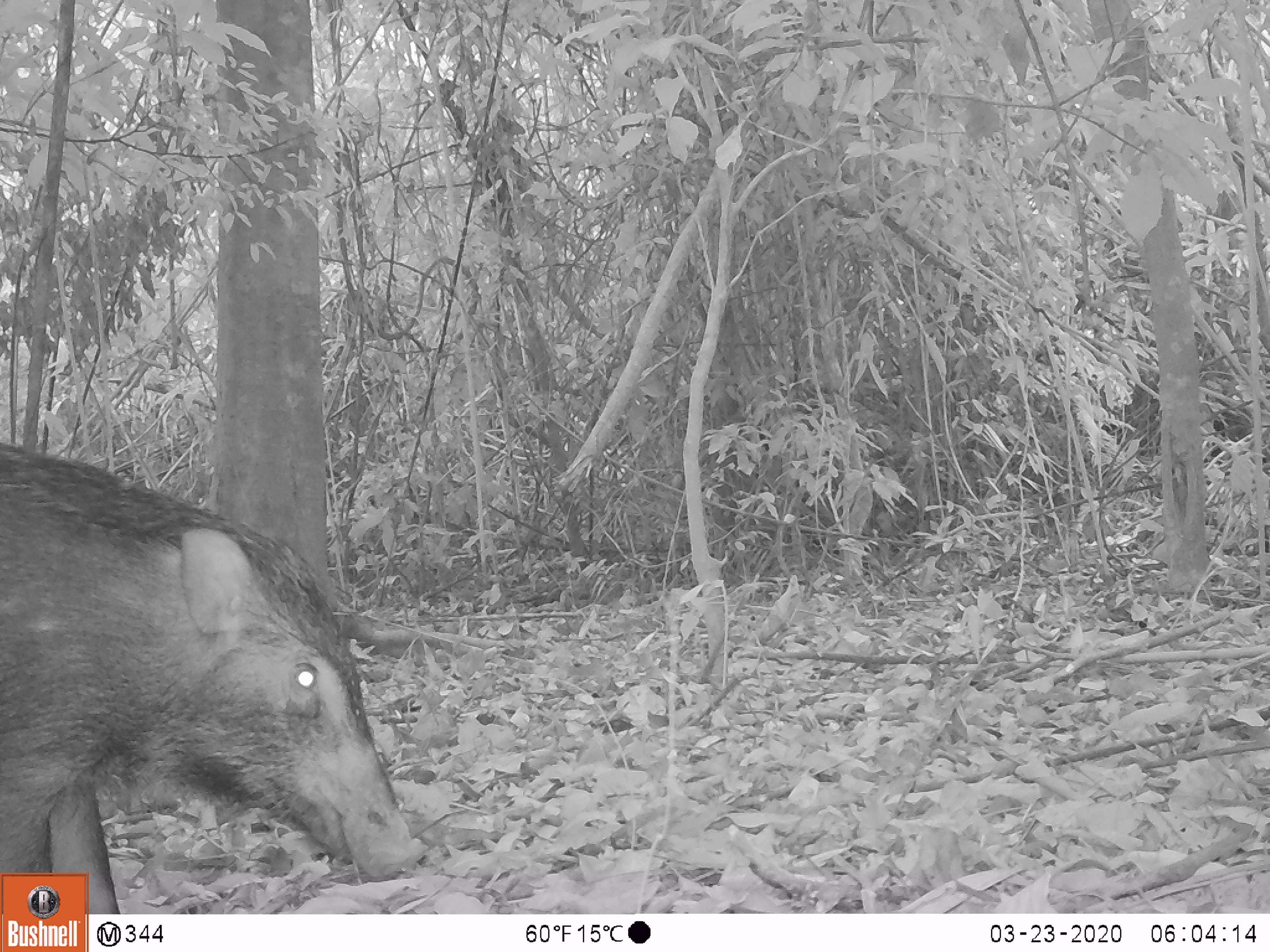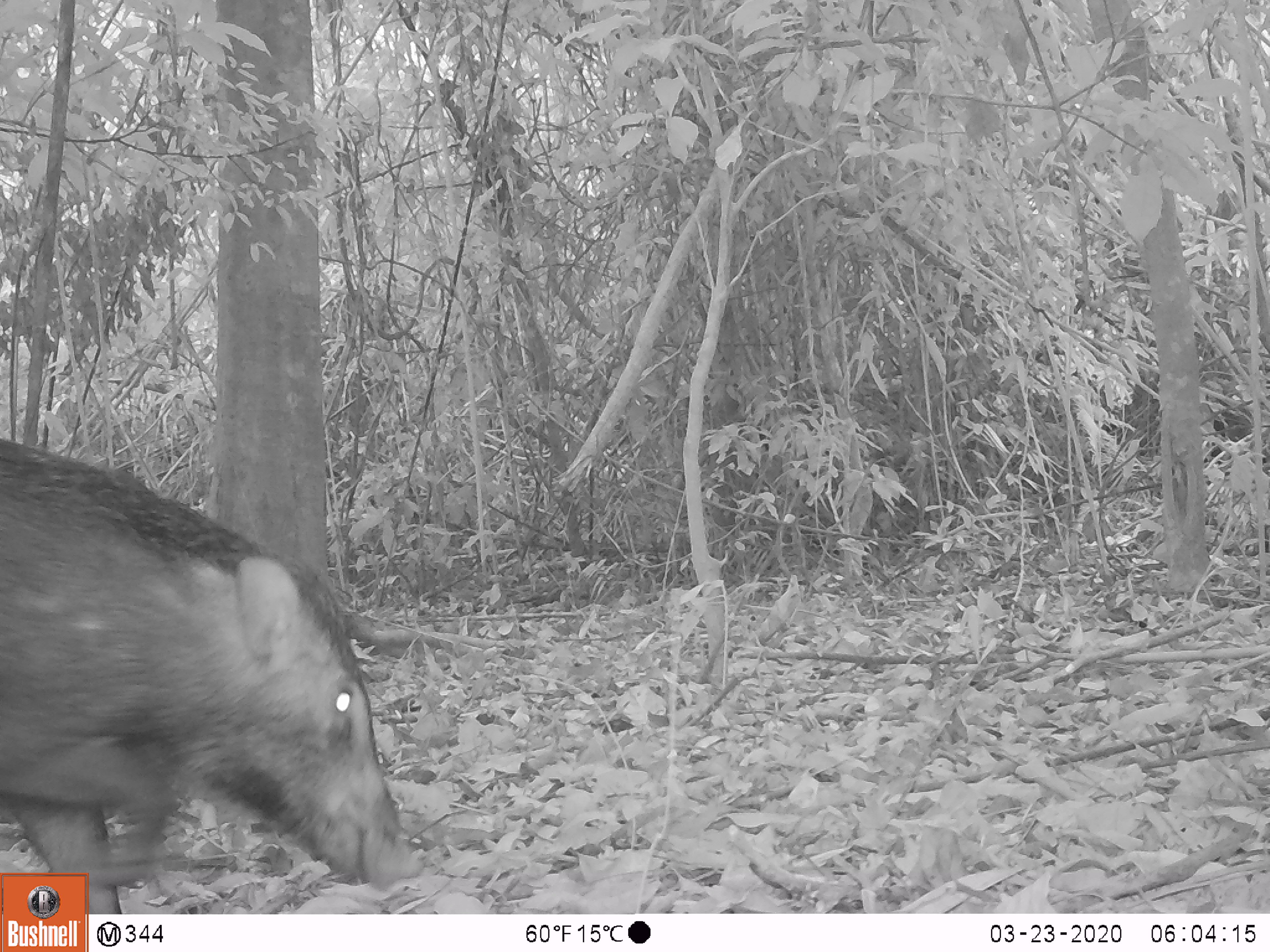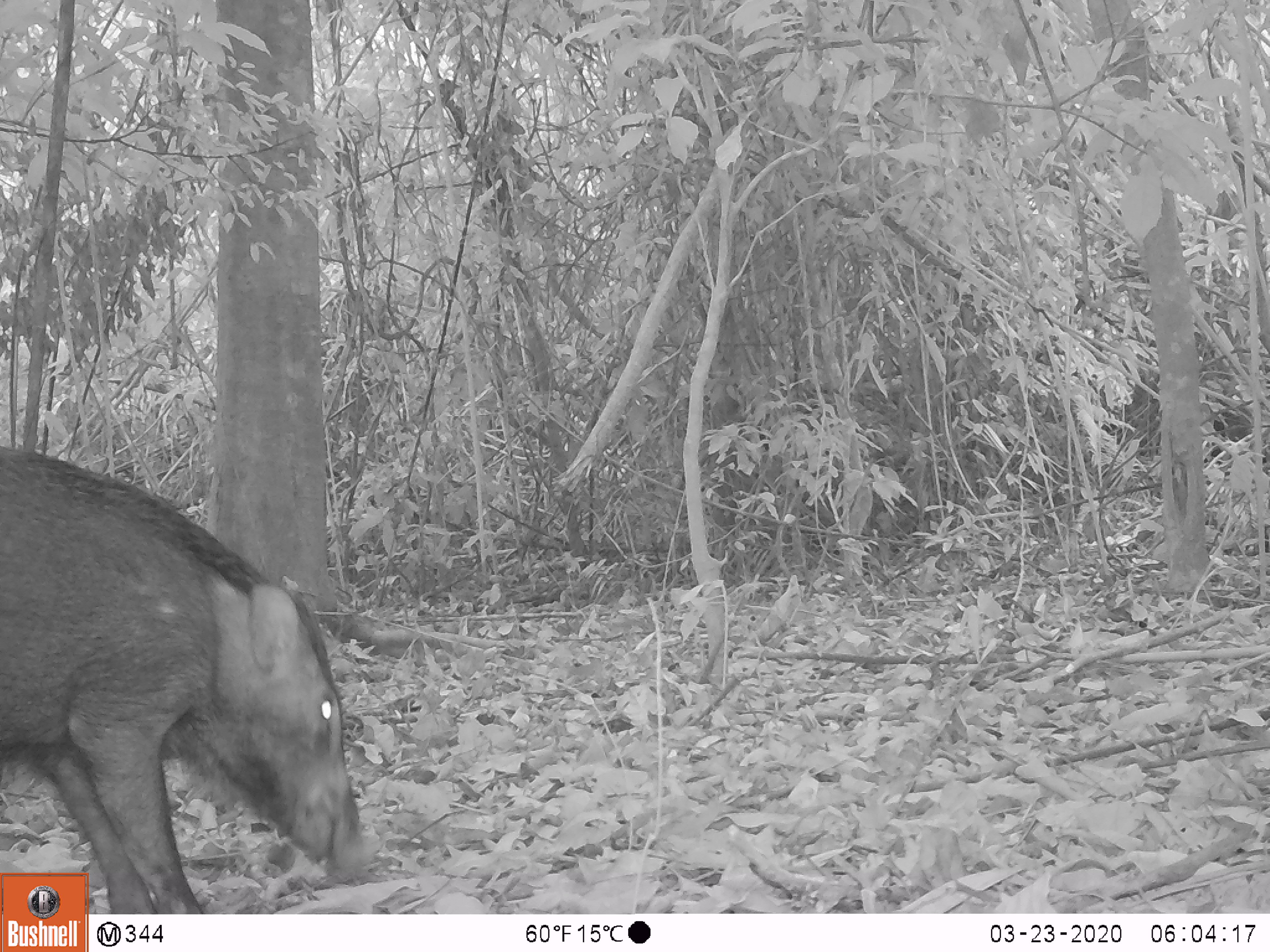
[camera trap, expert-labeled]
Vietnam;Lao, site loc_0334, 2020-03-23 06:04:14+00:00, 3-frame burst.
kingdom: Animalia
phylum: Chordata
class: Mammalia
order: Artiodactyla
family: Suidae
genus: Sus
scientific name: Sus scrofa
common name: eurasian wild pig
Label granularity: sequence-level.